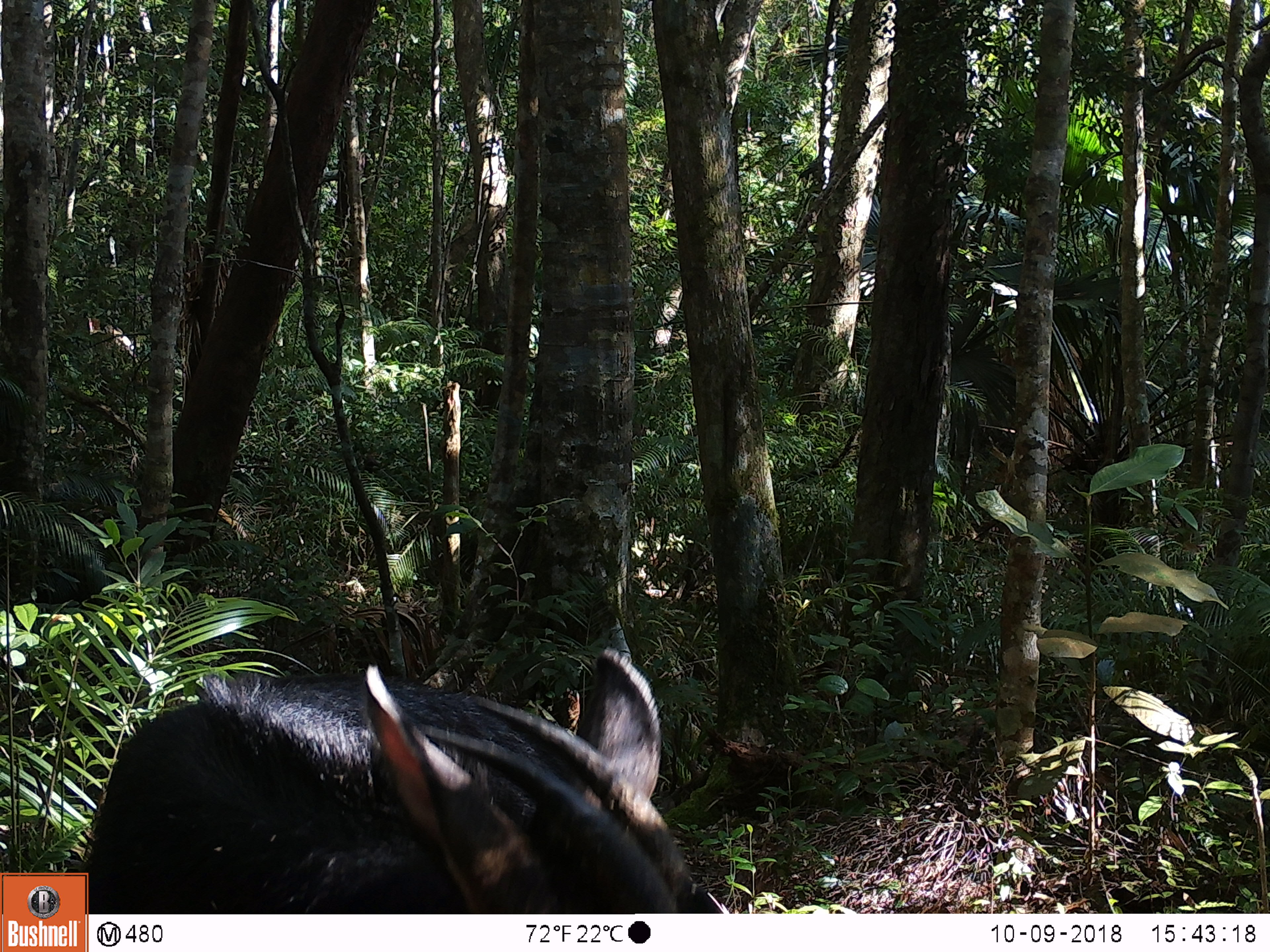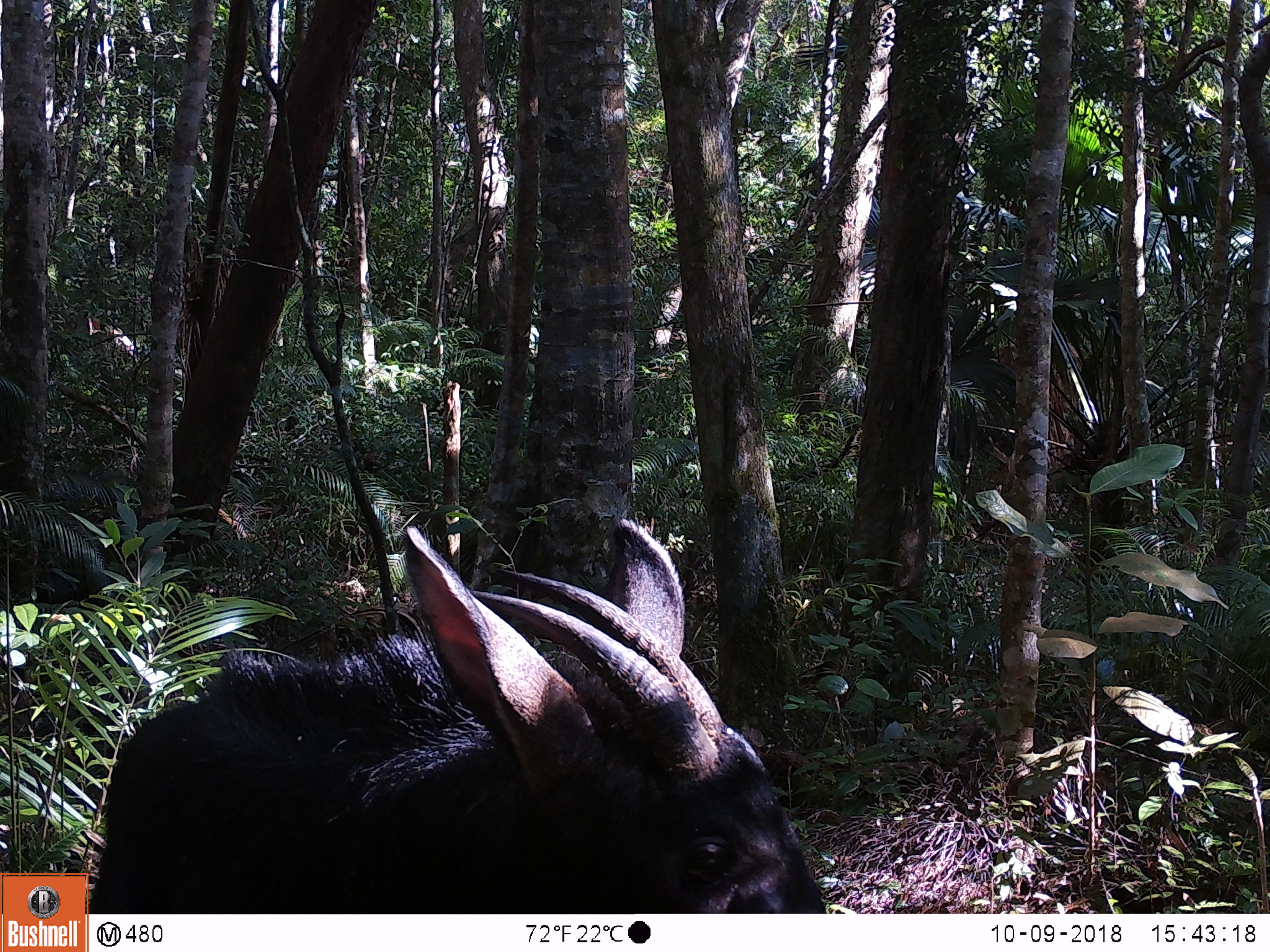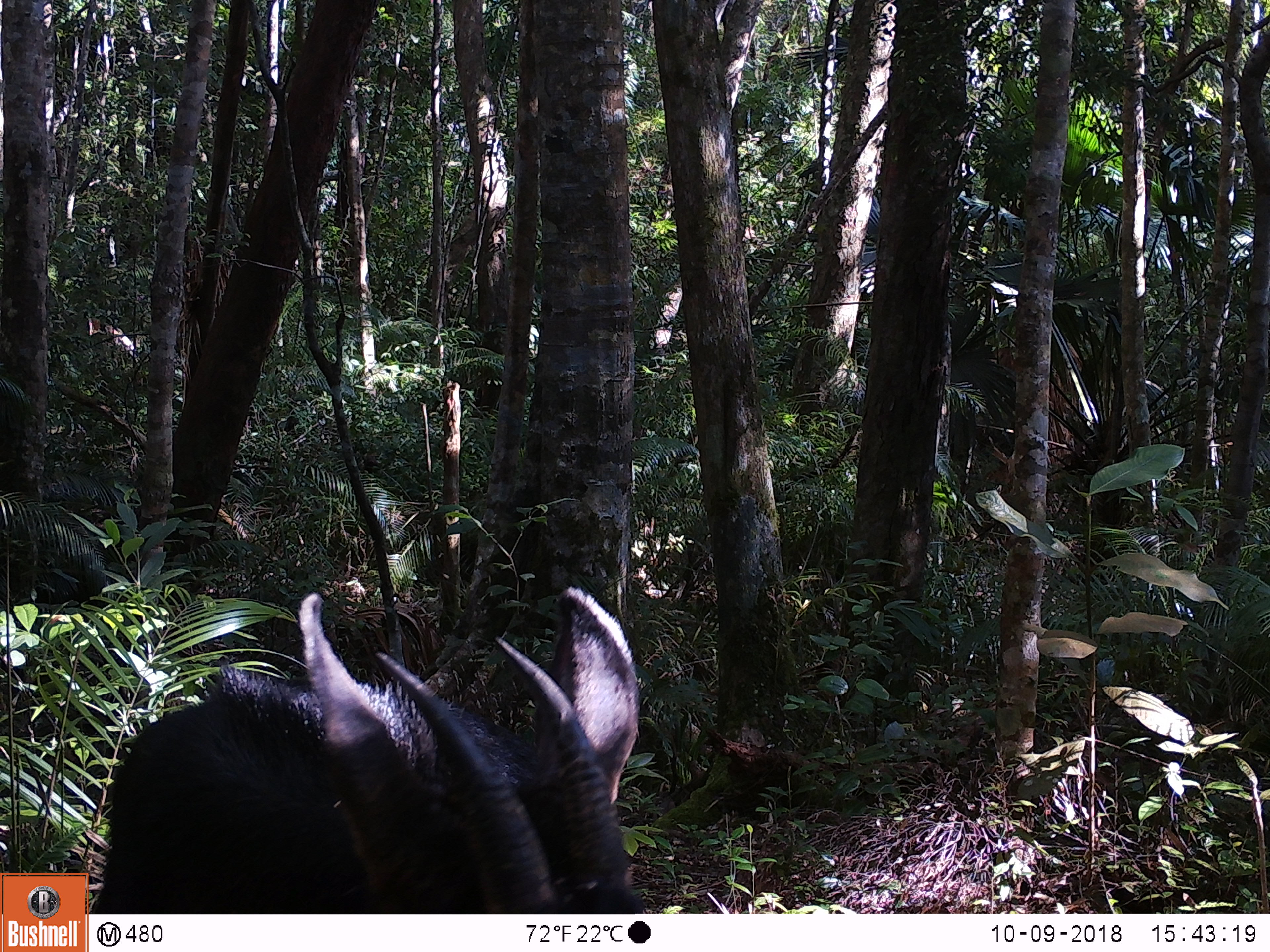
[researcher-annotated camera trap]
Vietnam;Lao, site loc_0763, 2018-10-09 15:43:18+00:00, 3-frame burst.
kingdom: Animalia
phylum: Chordata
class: Mammalia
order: Artiodactyla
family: Bovidae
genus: Capricornis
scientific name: Capricornis sumatraensis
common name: chinese serow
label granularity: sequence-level